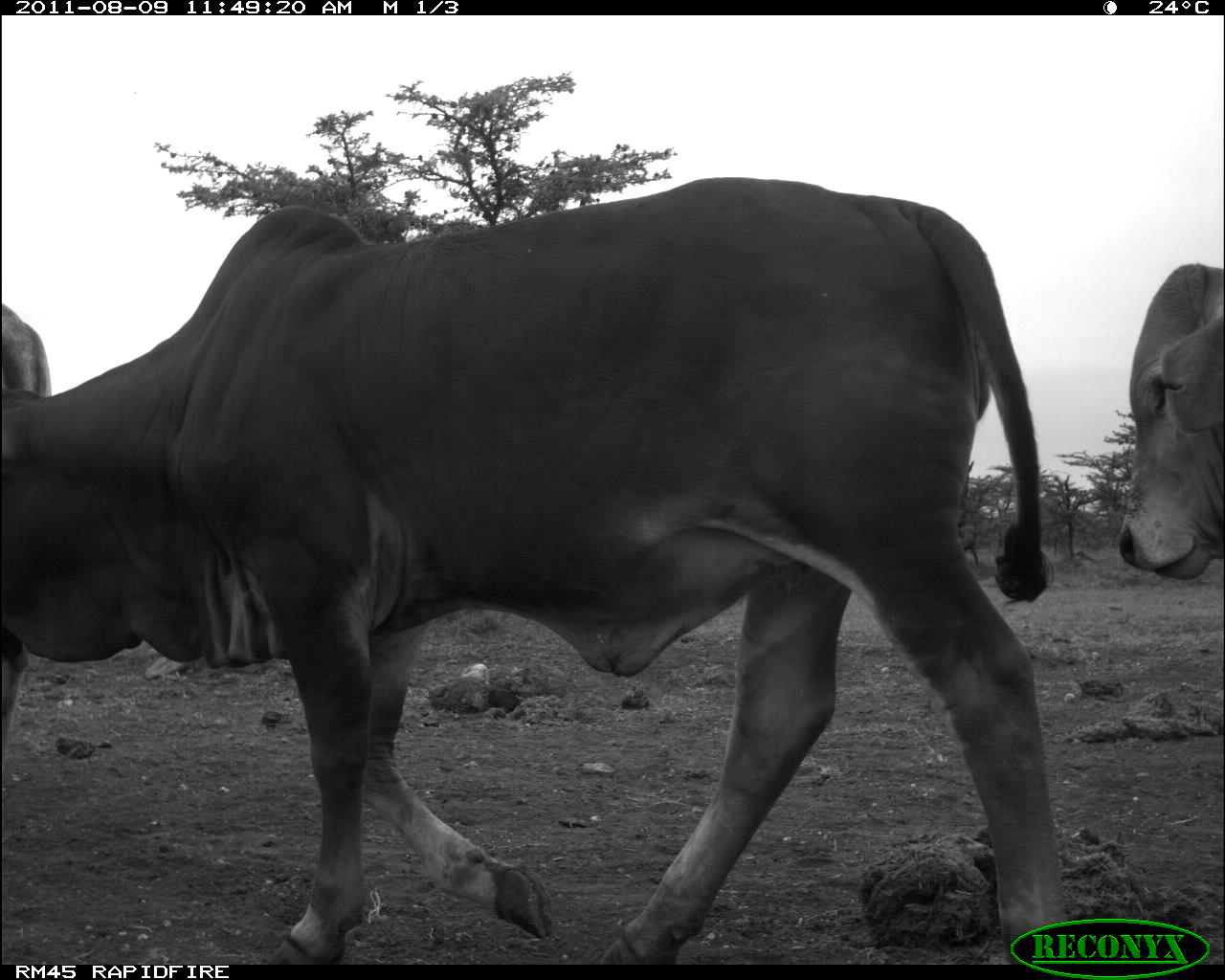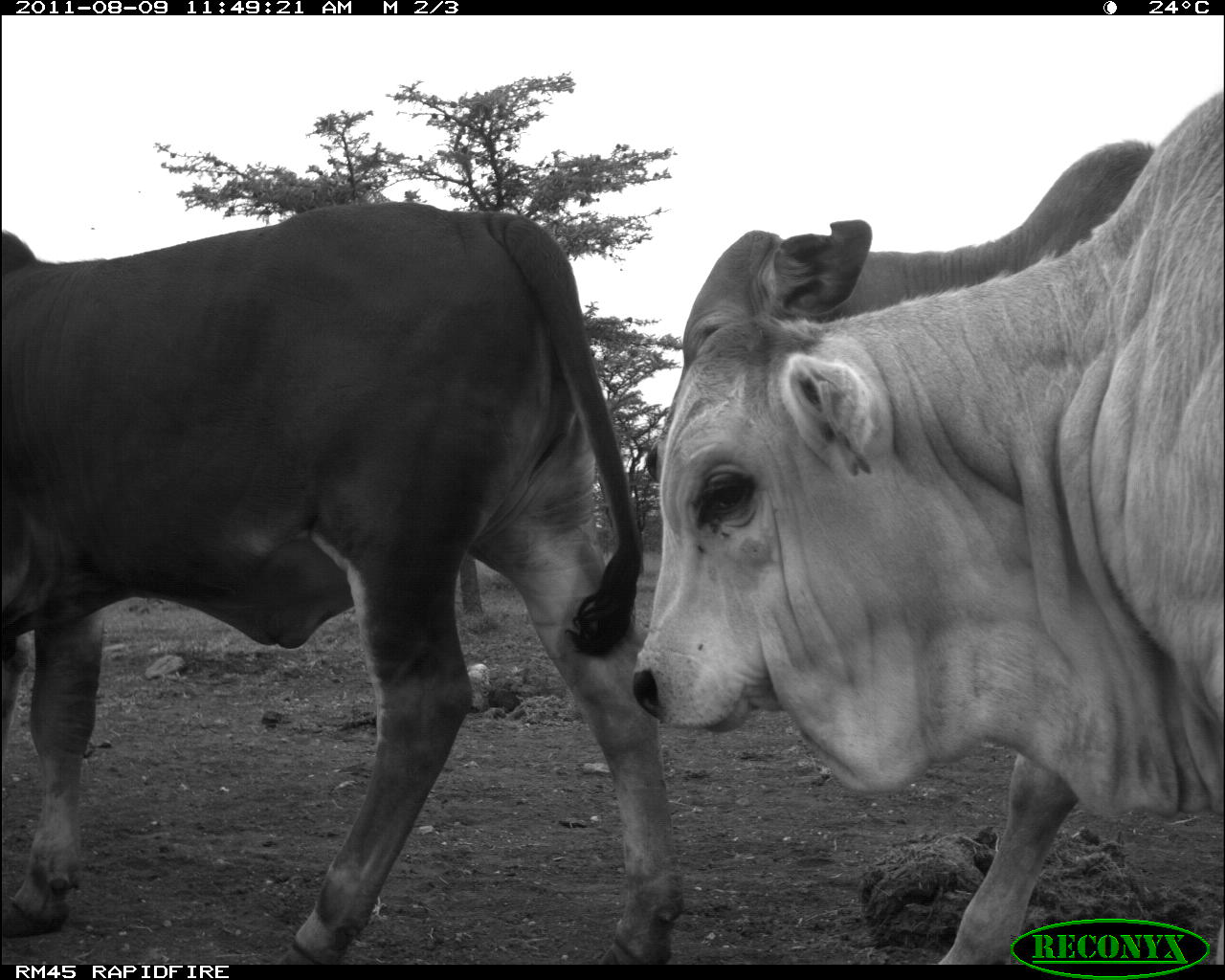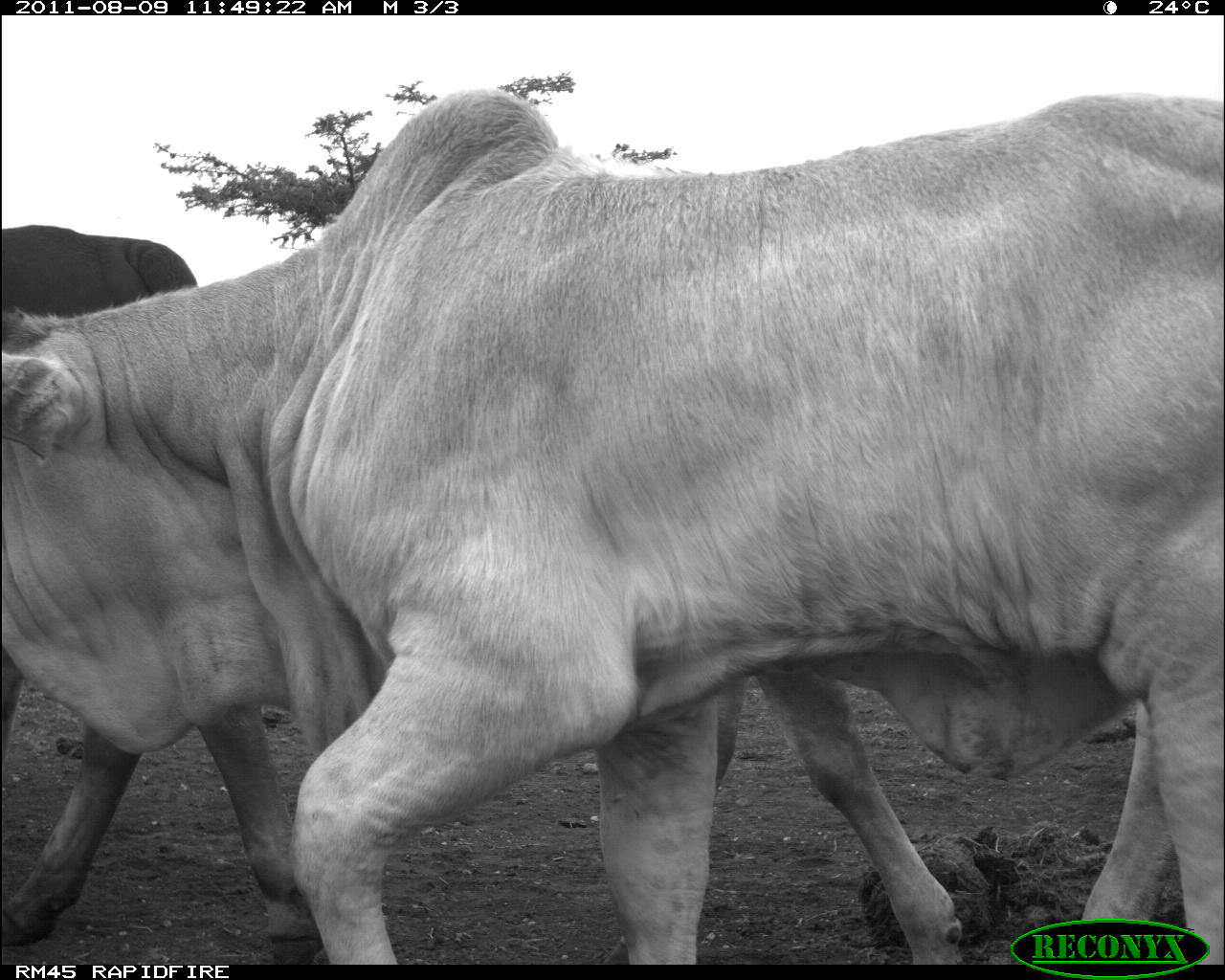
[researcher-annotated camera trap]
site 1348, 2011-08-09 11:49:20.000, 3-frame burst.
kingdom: Animalia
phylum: Chordata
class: Mammalia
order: Artiodactyla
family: Bovidae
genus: Bos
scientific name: Bos taurus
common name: domestic cattle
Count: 3.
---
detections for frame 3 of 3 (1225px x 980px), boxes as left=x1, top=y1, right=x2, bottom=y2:
bos taurus: left=0, top=92, right=1225, bottom=963; left=355, top=238, right=1225, bottom=967; left=3, top=225, right=320, bottom=956